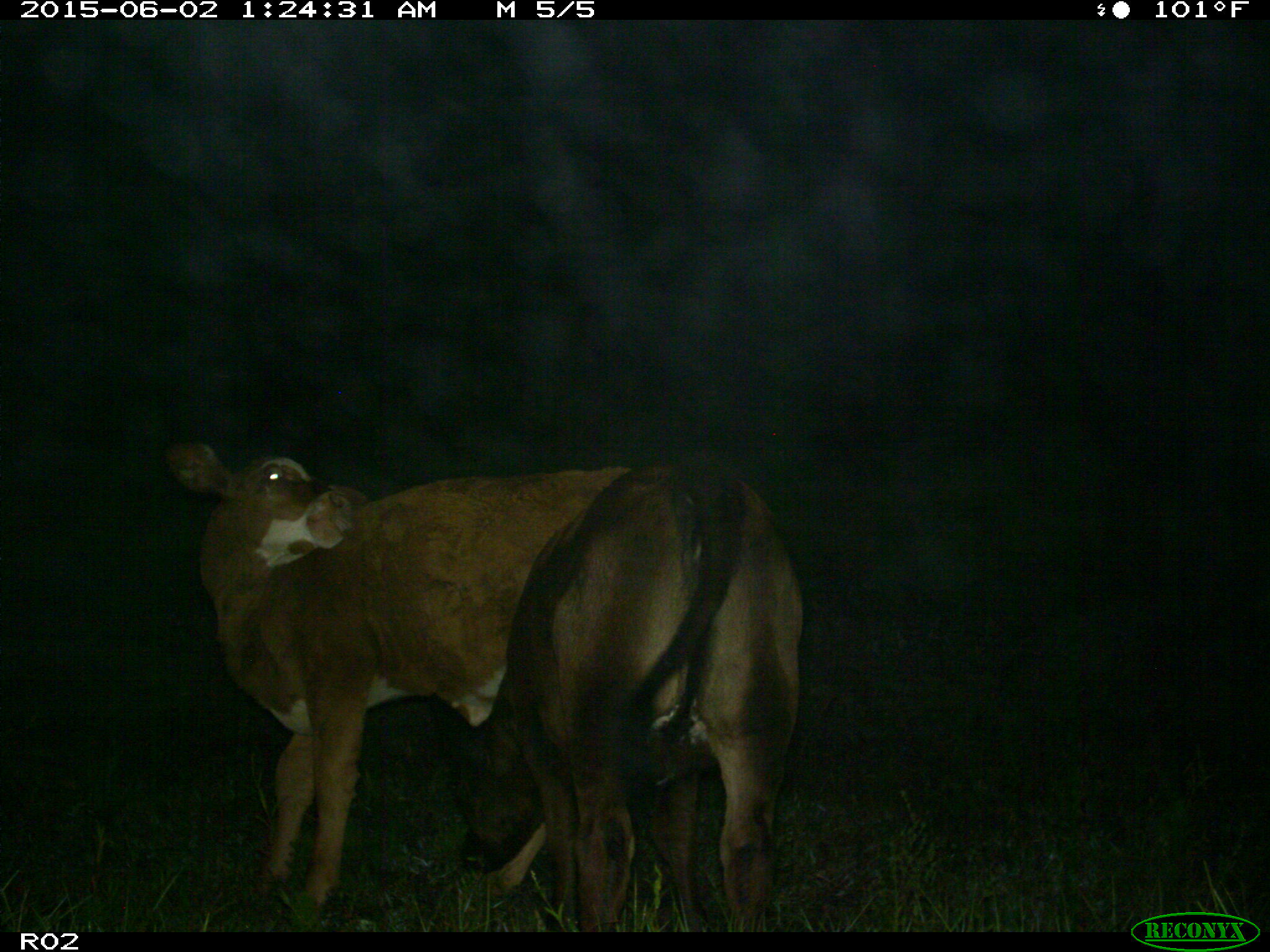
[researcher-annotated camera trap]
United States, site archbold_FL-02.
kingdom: Animalia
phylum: Chordata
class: Mammalia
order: Artiodactyla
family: Bovidae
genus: Bos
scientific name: Bos taurus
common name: domestic cow